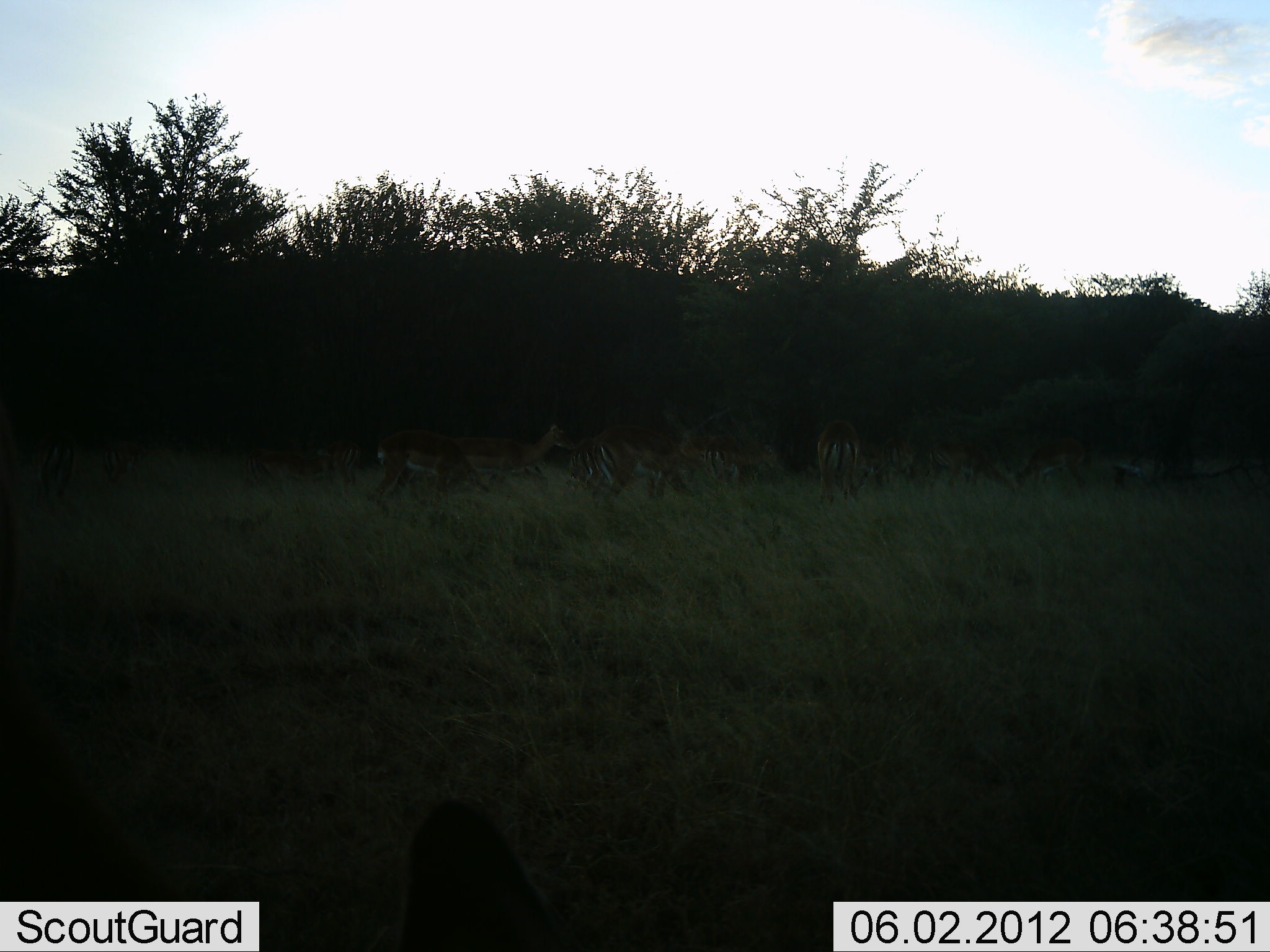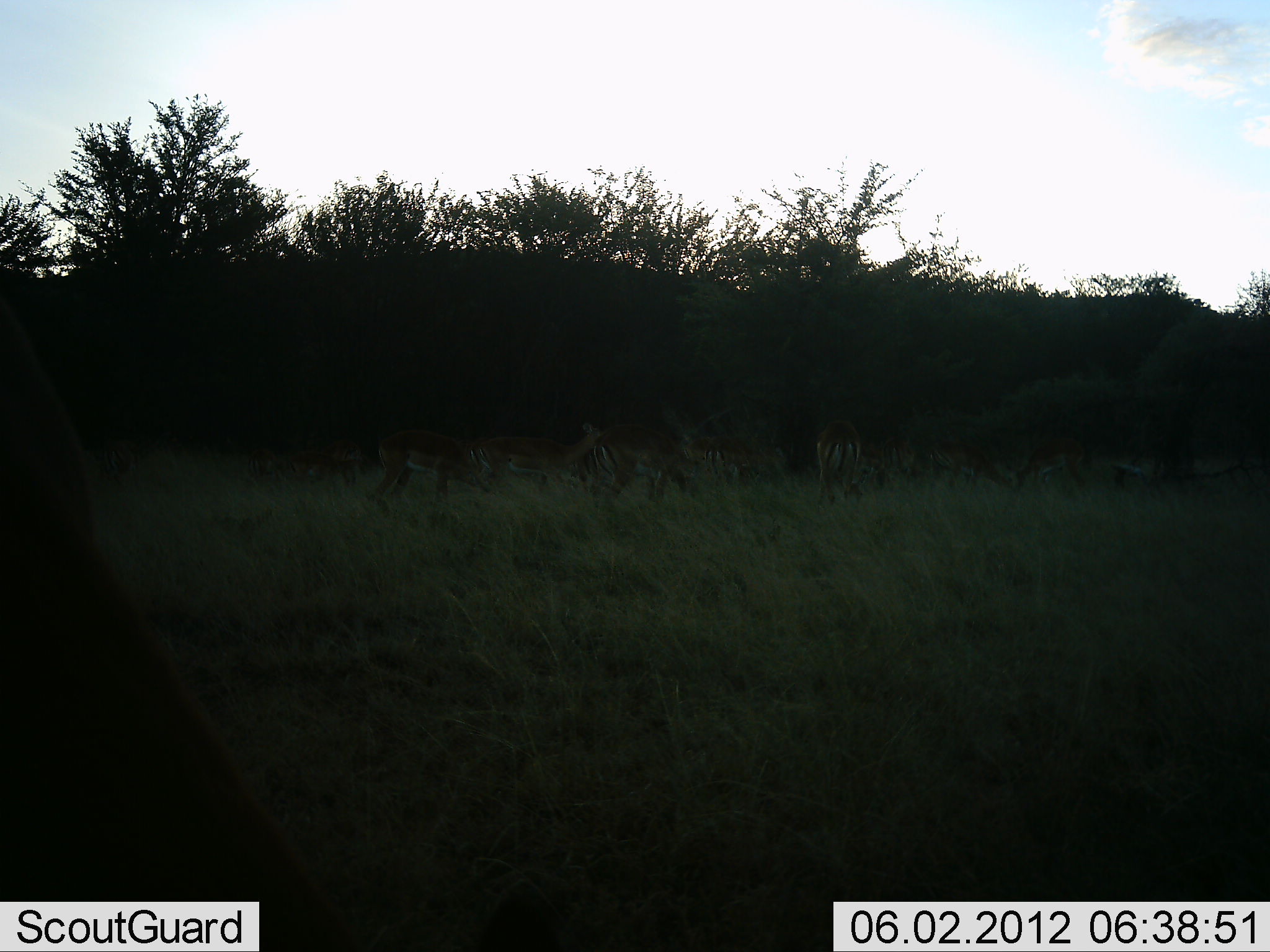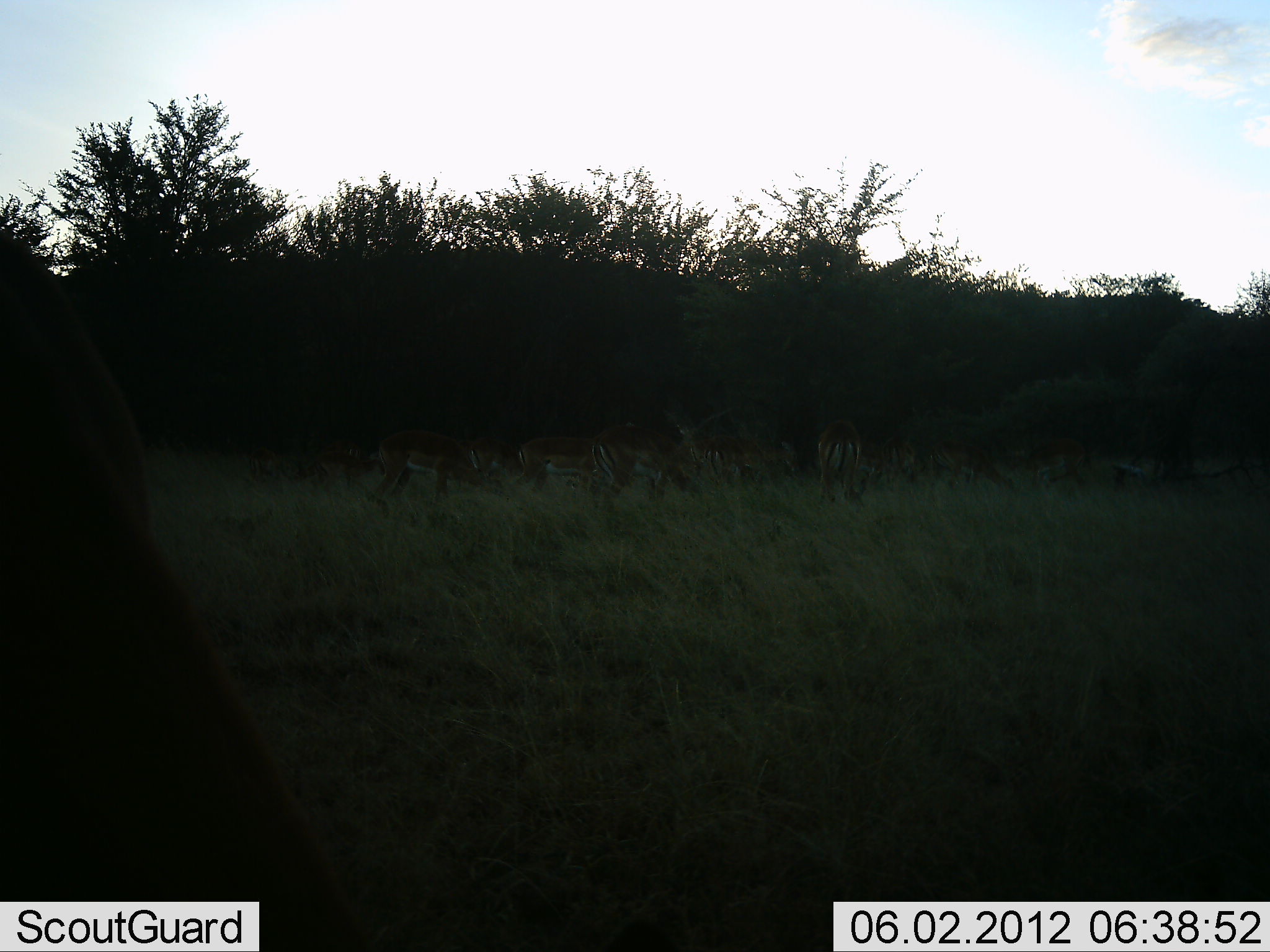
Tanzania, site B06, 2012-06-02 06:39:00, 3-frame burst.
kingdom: Animalia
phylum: Chordata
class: Mammalia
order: Artiodactyla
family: Bovidae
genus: Aepyceros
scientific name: Aepyceros melampus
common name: impala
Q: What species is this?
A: Impala (Aepyceros melampus).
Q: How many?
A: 8.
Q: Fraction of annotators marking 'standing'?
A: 50%.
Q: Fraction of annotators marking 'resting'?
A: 0%.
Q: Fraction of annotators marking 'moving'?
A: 50%.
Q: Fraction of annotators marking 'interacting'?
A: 10%.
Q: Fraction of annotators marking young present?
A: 0%.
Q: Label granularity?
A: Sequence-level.